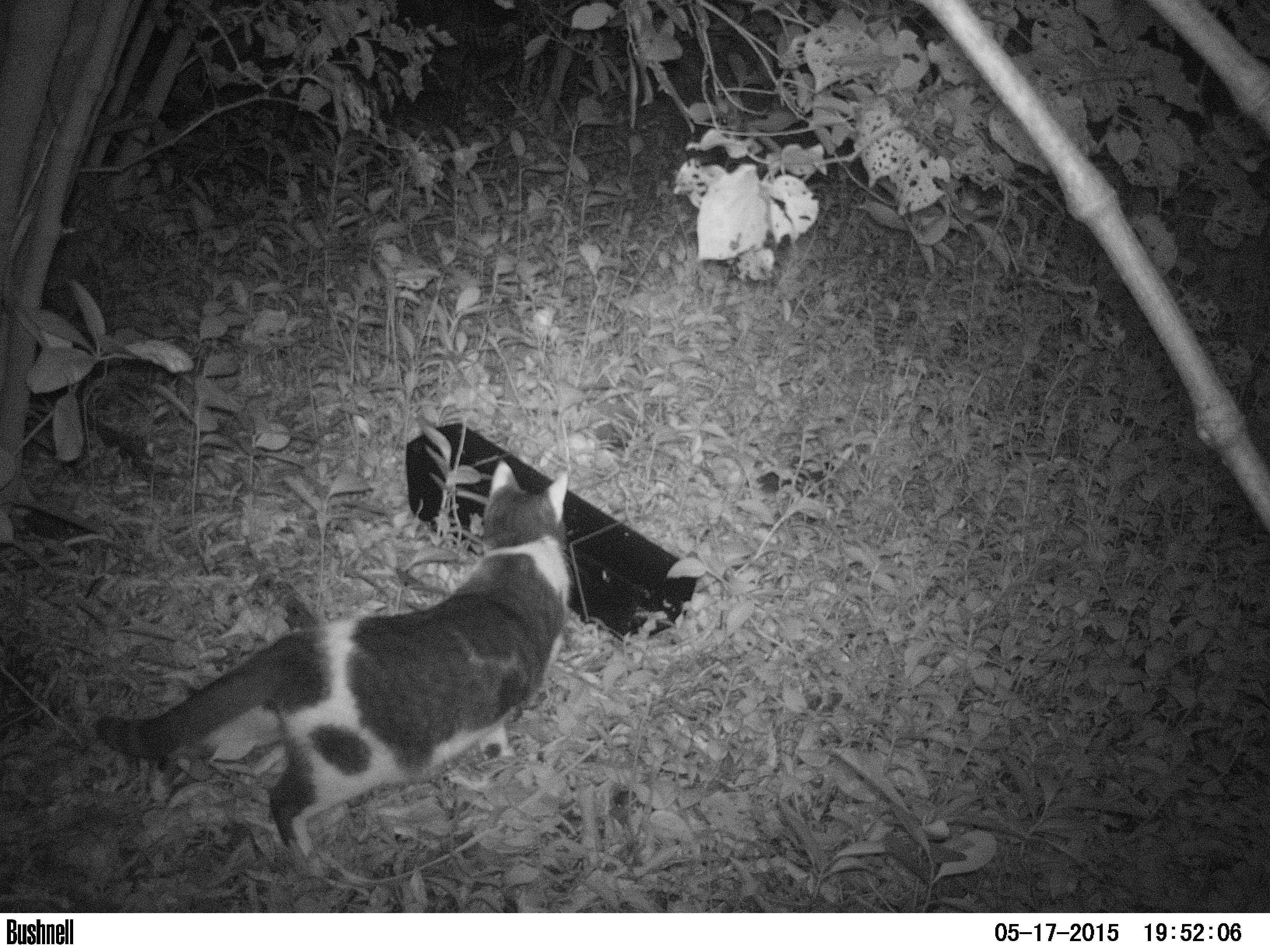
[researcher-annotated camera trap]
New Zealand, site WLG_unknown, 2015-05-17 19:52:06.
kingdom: Animalia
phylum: Chordata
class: Mammalia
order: Carnivora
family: Felidae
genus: Felis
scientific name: Felis catus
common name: domestic cat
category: cat